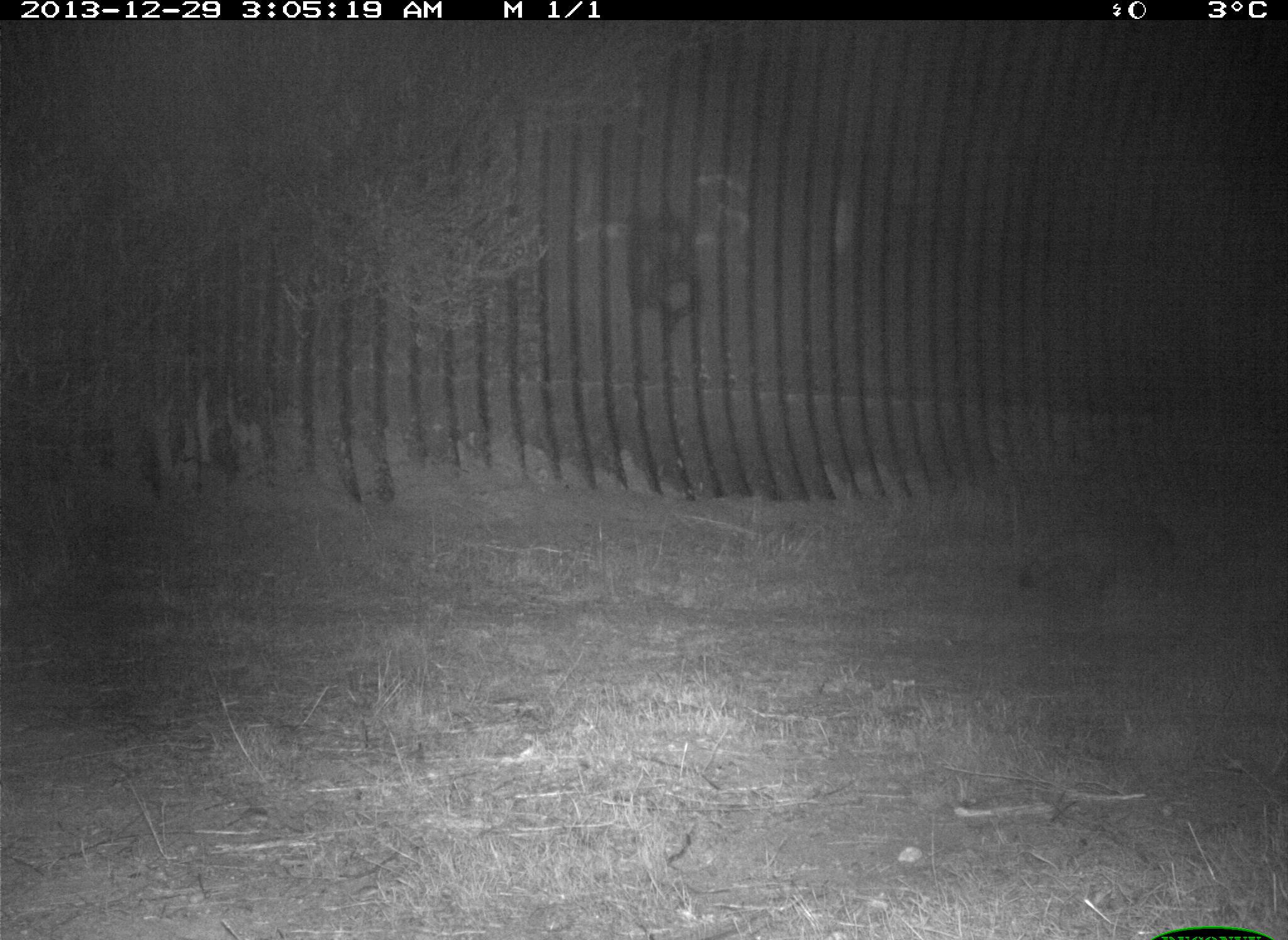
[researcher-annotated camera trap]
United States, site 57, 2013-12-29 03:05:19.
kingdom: Animalia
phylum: Chordata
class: Mammalia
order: Carnivora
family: Procyonidae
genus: Procyon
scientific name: Procyon lotor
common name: raccoon